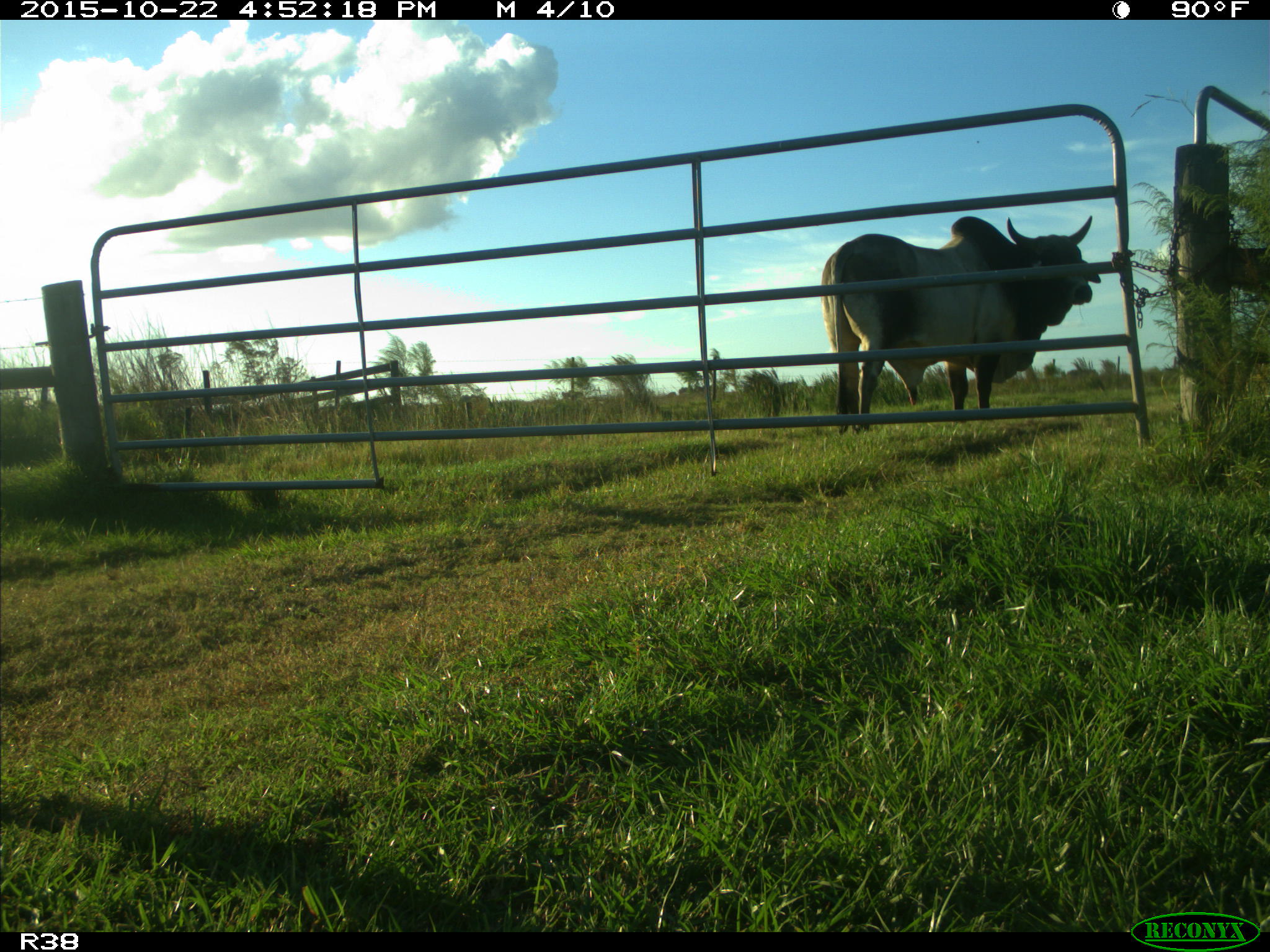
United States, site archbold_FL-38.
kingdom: Animalia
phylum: Chordata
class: Mammalia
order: Artiodactyla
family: Bovidae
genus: Bos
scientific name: Bos taurus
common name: domestic cow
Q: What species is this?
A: Bos taurus (domestic cow).